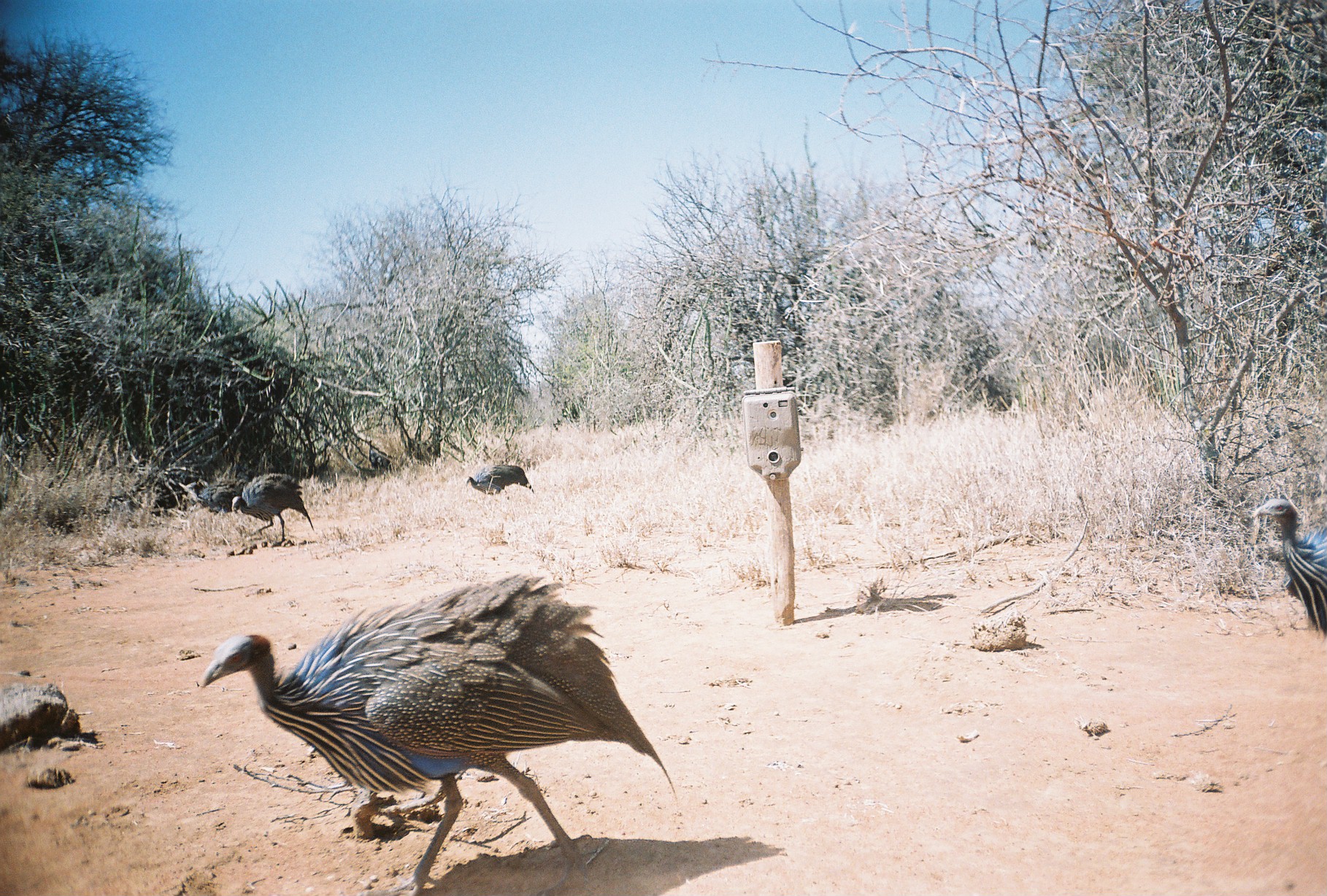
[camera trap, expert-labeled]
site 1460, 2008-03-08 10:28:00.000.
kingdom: Animalia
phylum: Chordata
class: Aves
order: Galliformes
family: Numididae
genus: Acryllium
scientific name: Acryllium vulturinum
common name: vulturine guineafowl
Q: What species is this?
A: Acryllium vulturinum (vulturine guineafowl).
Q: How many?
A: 6.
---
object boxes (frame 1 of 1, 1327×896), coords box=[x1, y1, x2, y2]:
acryllium vulturinum: box=[196, 574, 677, 896]; box=[1249, 497, 1327, 638]; box=[231, 472, 314, 542]; box=[197, 463, 249, 513]; box=[466, 464, 534, 500]; box=[367, 440, 392, 472]